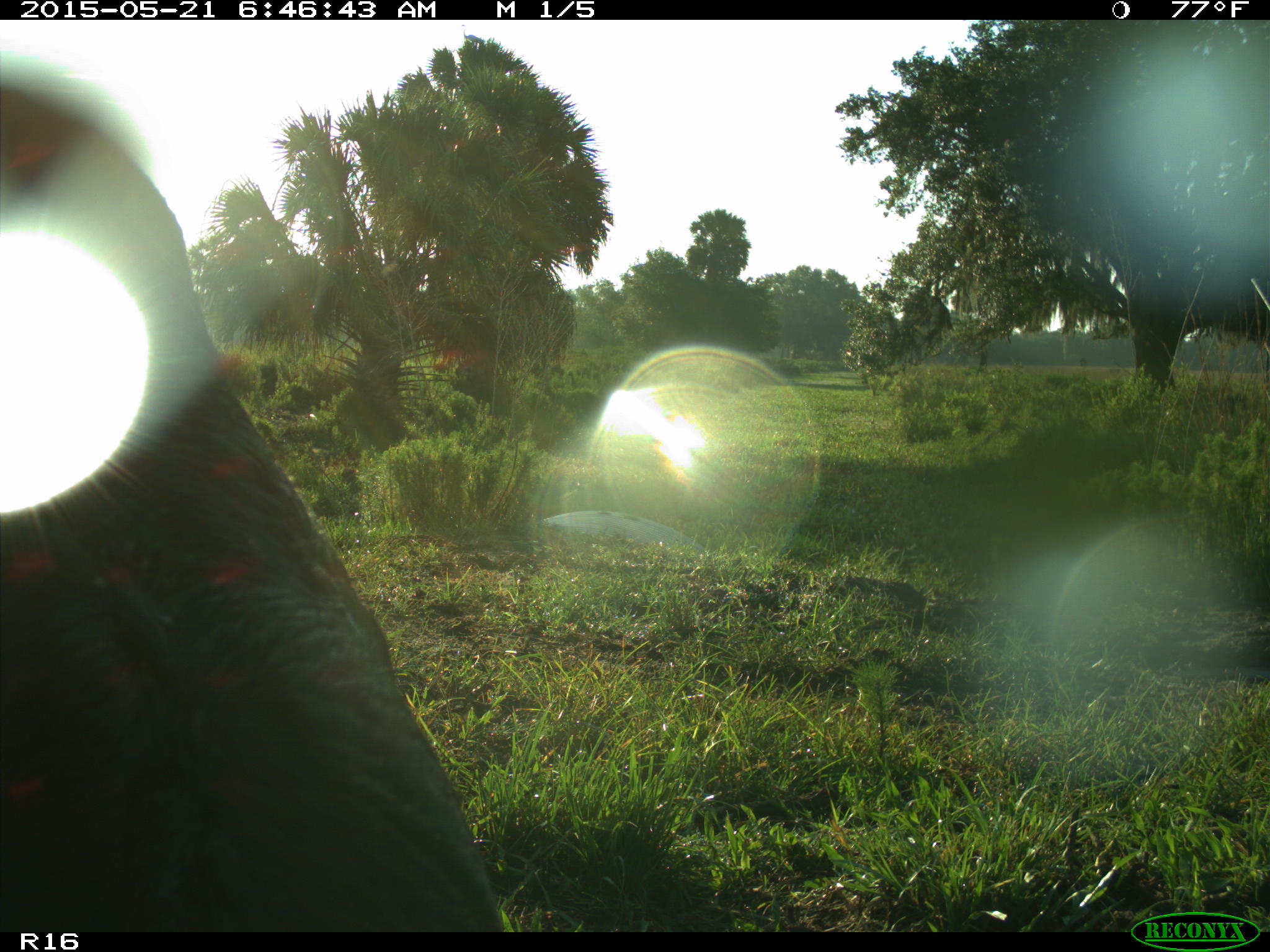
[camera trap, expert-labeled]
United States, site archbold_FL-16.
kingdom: Animalia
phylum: Chordata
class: Mammalia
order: Artiodactyla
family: Bovidae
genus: Bos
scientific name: Bos taurus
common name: domestic cow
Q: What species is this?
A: Bos taurus (domestic cow).